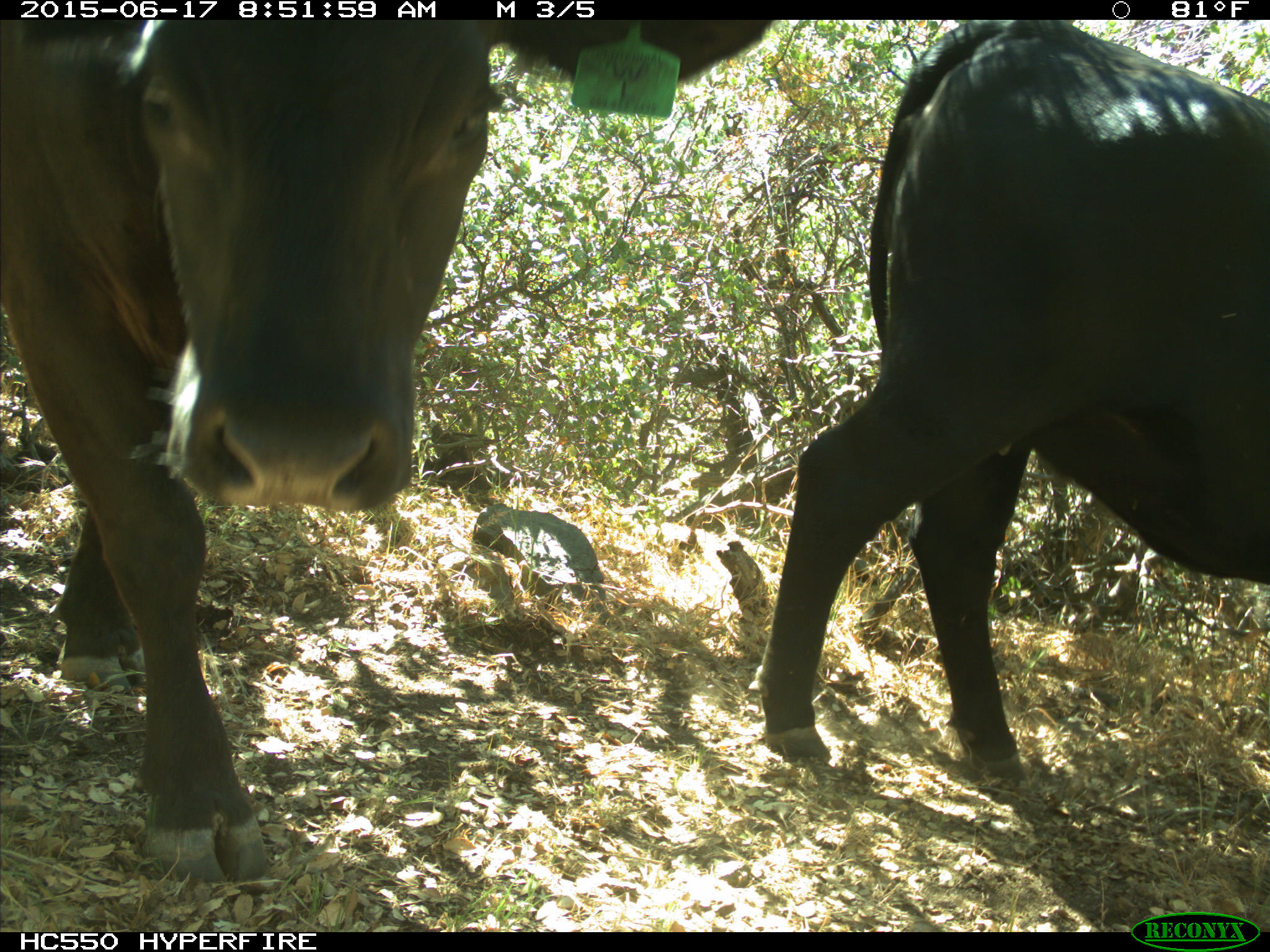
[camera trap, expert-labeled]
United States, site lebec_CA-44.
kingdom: Animalia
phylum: Chordata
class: Mammalia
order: Artiodactyla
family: Bovidae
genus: Bos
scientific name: Bos taurus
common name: domestic cow